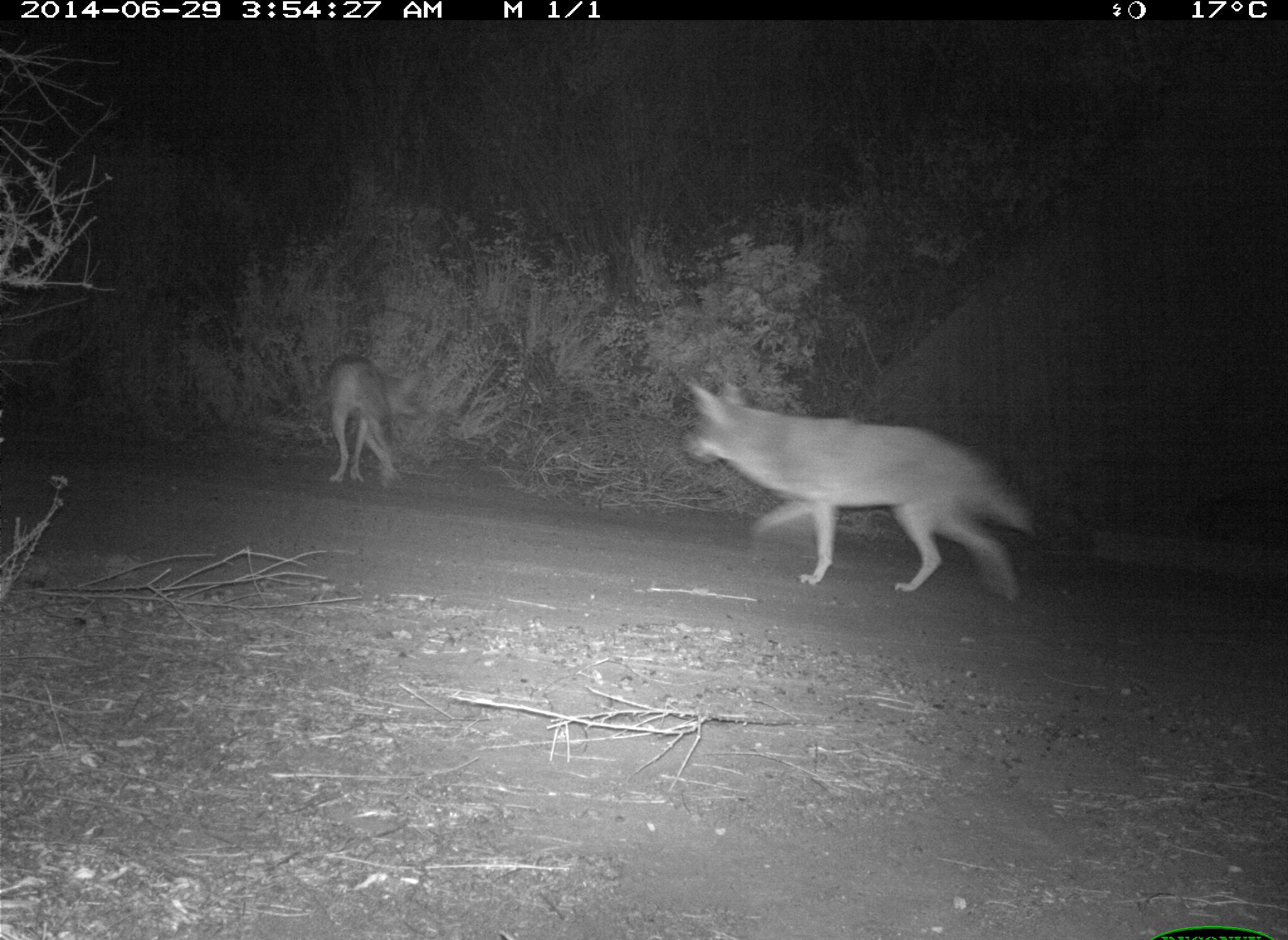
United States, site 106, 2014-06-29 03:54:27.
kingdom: Animalia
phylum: Chordata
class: Mammalia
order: Carnivora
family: Canidae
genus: Canis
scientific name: Canis latrans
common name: coyote